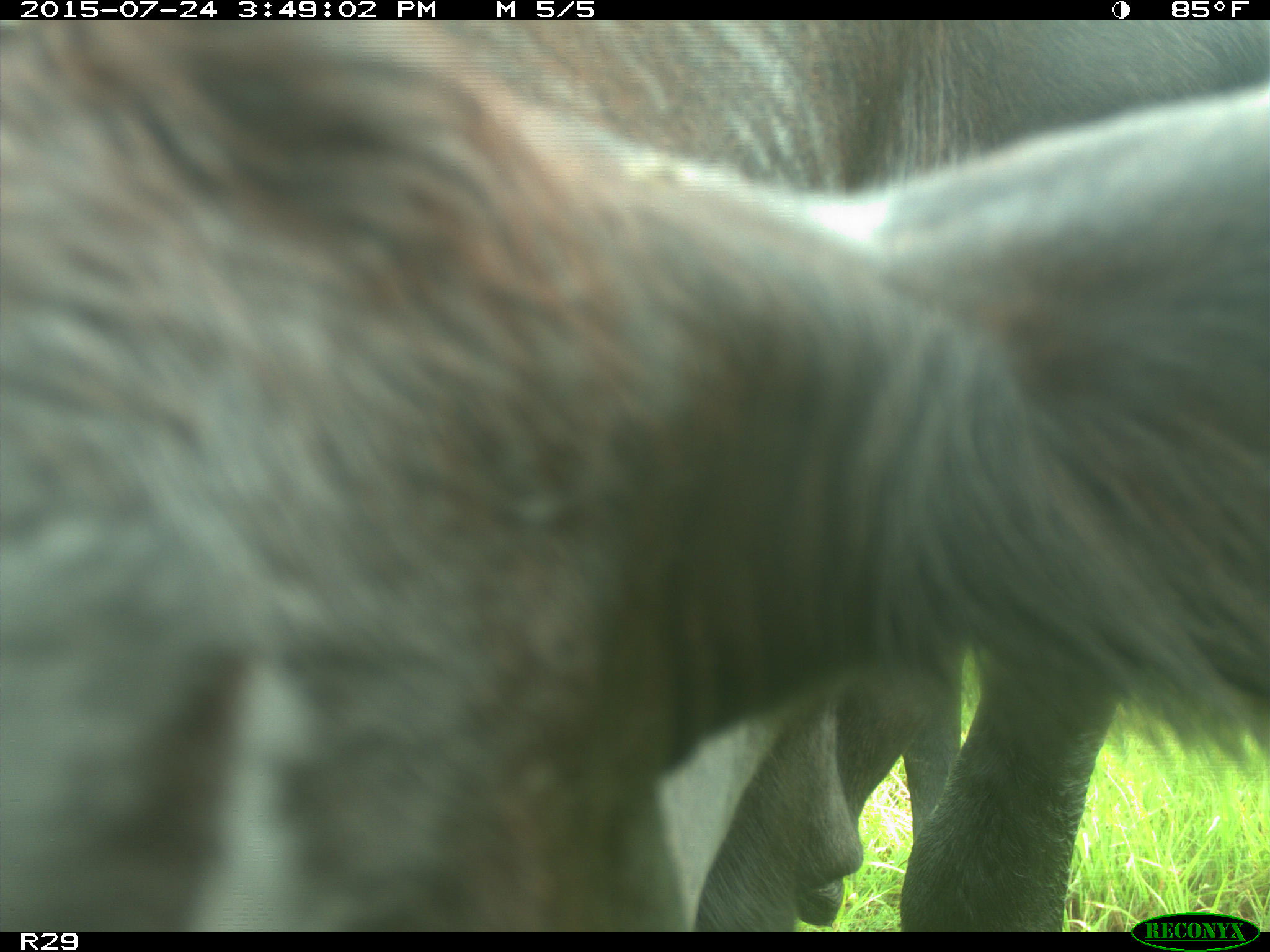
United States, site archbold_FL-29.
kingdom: Animalia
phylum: Chordata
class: Mammalia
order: Artiodactyla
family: Bovidae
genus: Bos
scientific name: Bos taurus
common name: domestic cow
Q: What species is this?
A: Bos taurus (domestic cow).